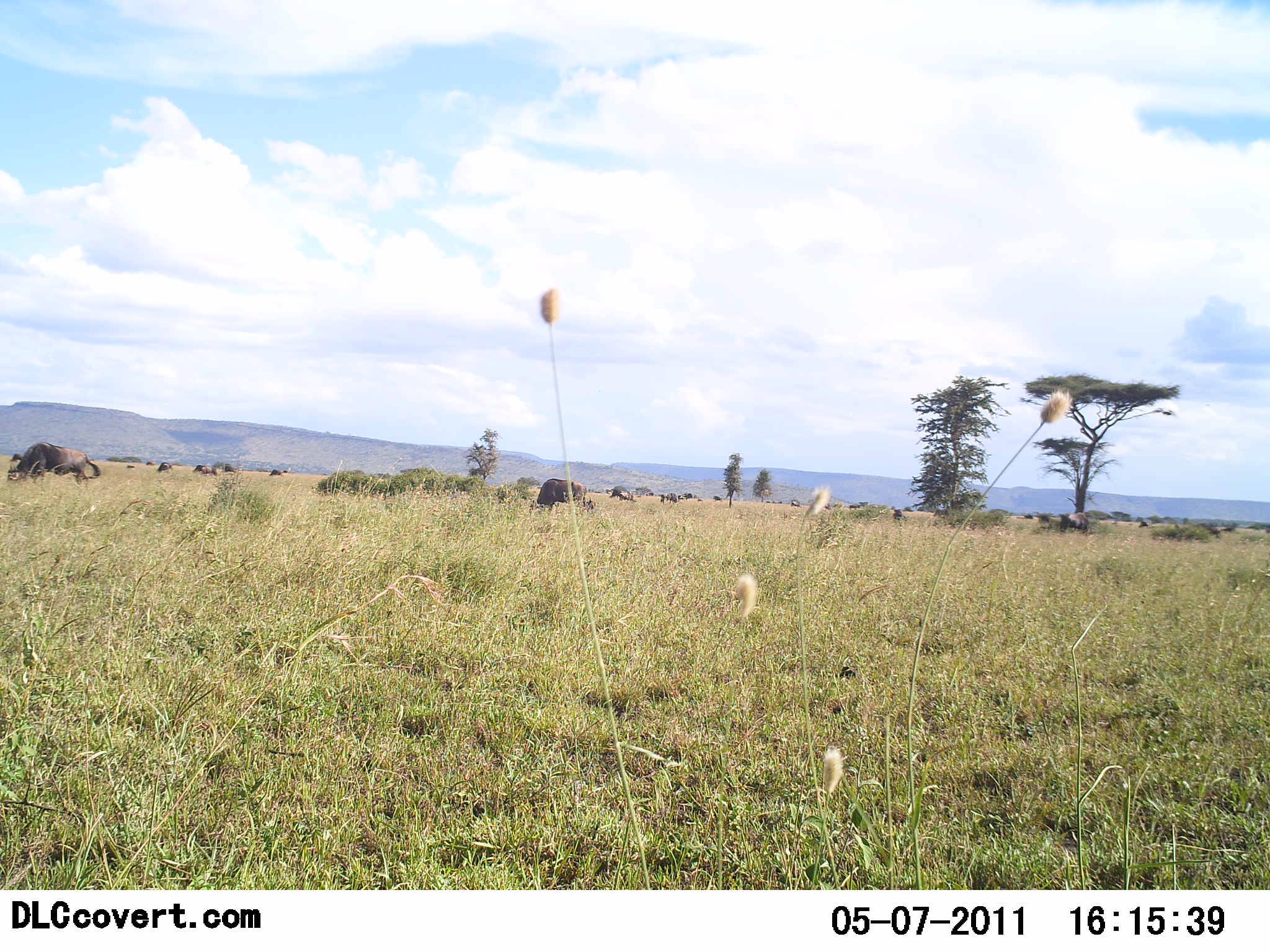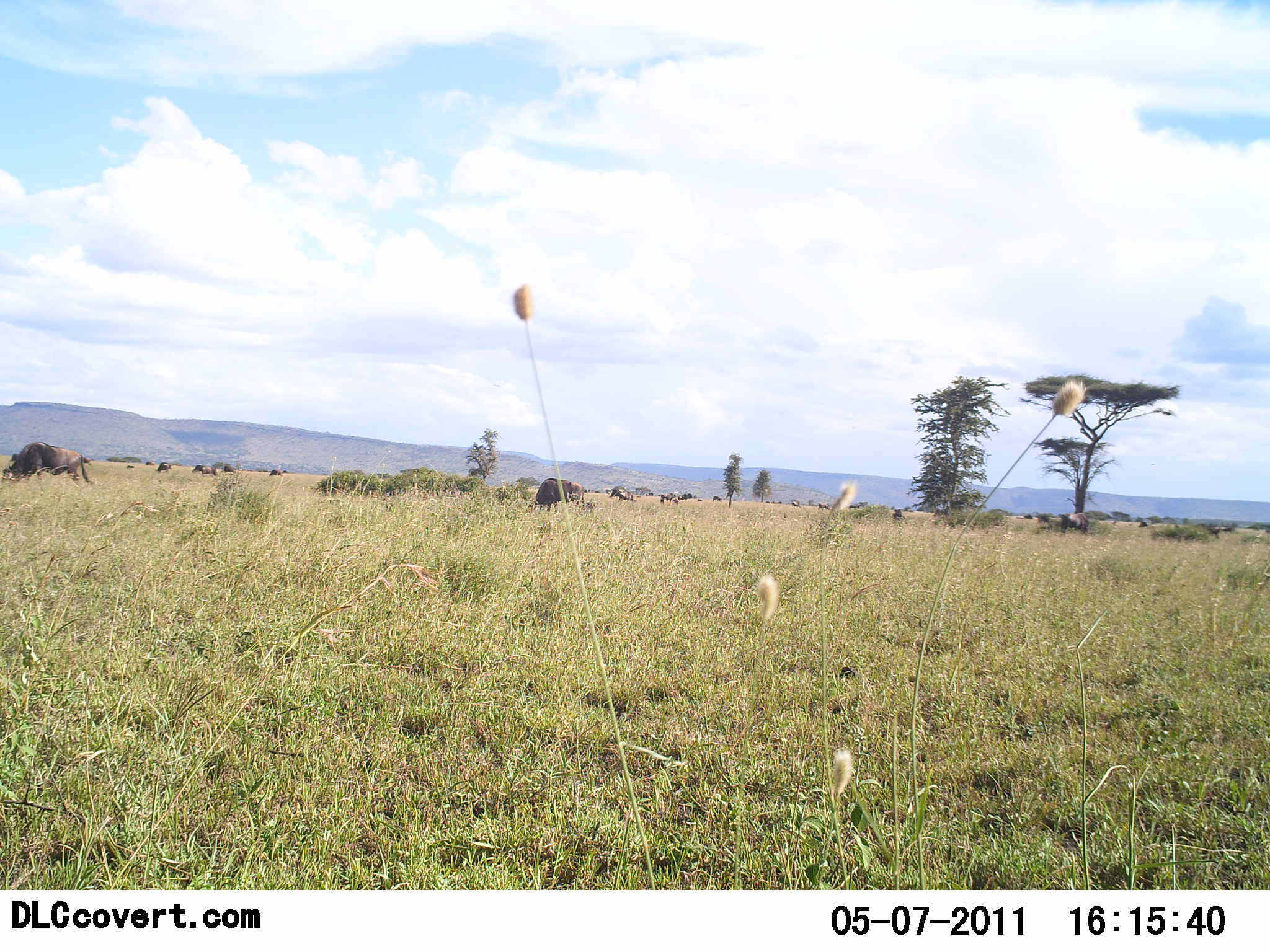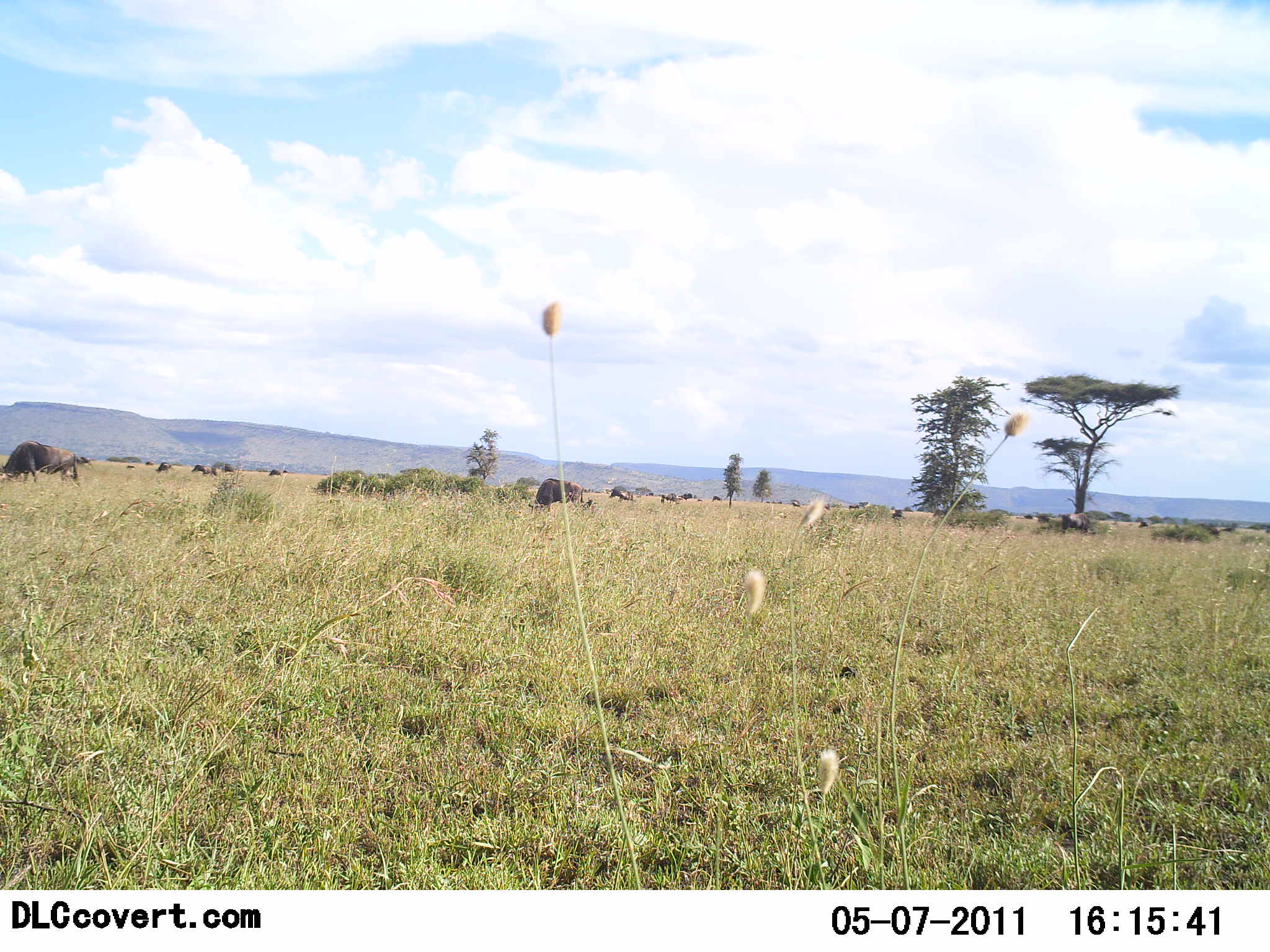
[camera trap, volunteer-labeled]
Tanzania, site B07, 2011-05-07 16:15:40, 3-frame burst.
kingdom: Animalia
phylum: Chordata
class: Mammalia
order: Artiodactyla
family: Bovidae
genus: Connochaetes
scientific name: Connochaetes taurinus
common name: blue wildebeest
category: wildebeest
Wildebeest (blue wildebeest) (Connochaetes taurinus), count 11-50. Behavior (volunteer vote fractions): standing 9%, resting 0%, moving 9%, interacting 0%. Young present (vote fraction): 0%. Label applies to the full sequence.